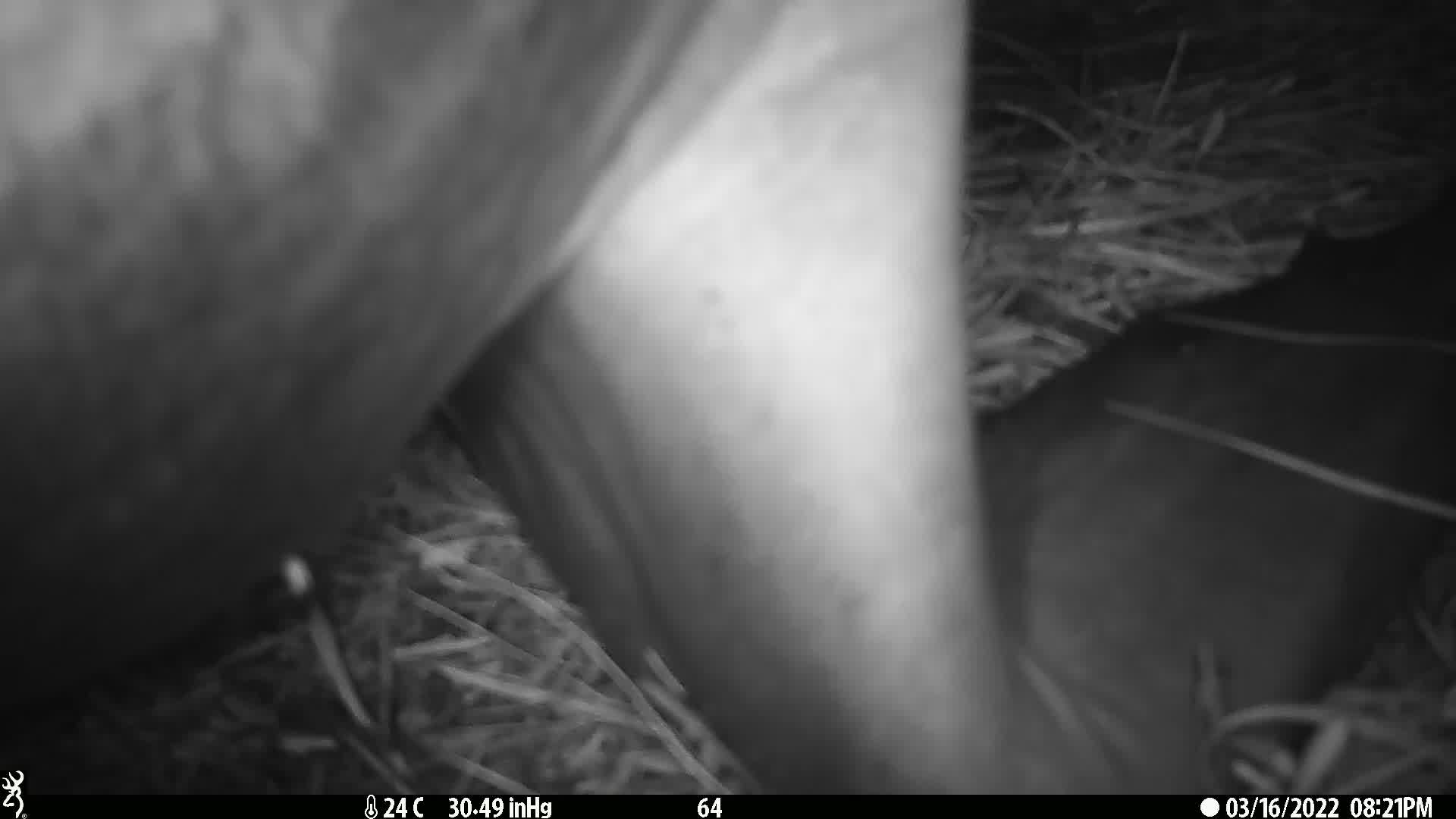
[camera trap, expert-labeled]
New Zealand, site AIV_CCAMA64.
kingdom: Animalia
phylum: Chordata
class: Mammalia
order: Carnivora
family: Otariidae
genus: Phocarctos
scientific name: Phocarctos hookeri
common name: new zealand sea lion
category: sealion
Sealion (new zealand sea lion) (Phocarctos hookeri).